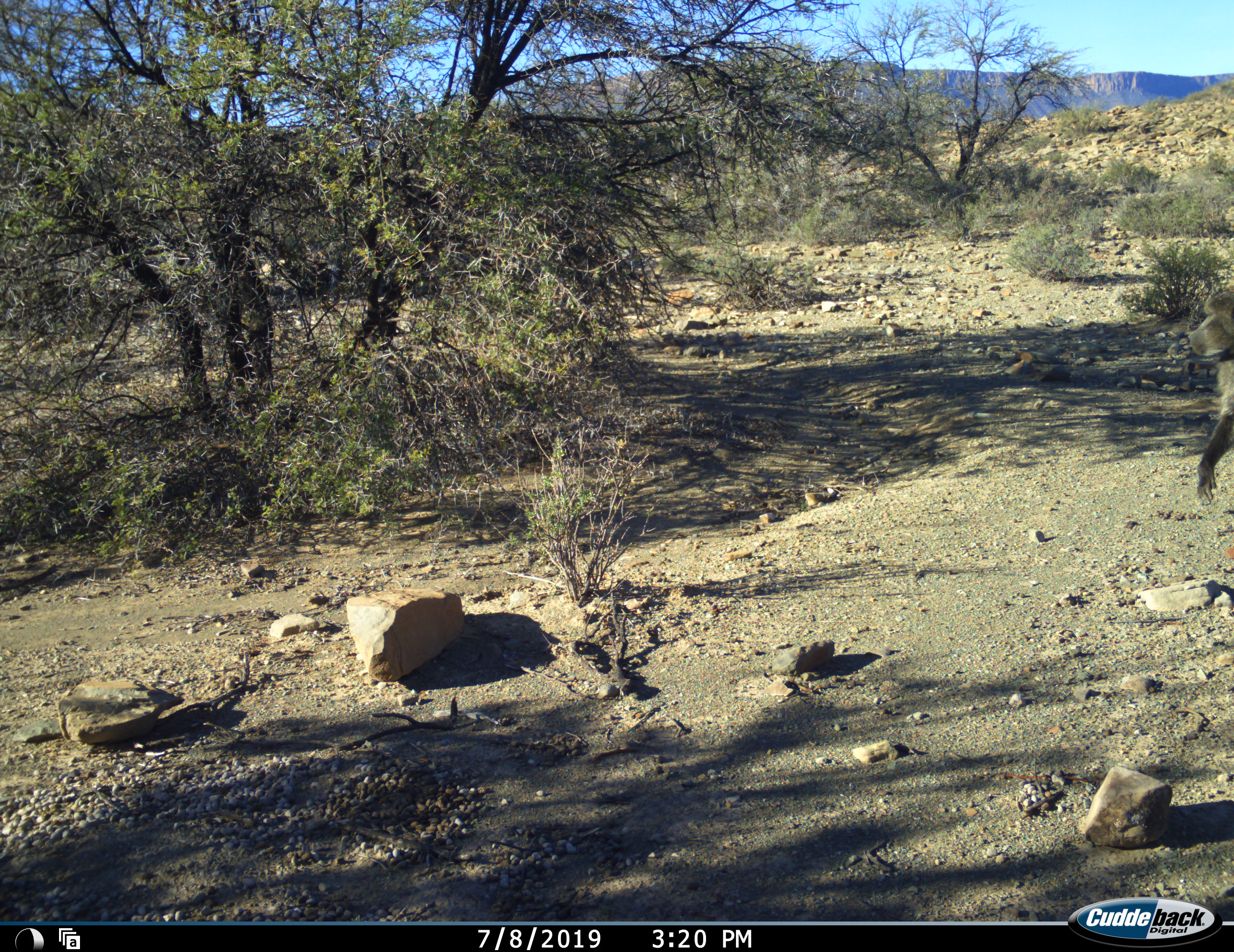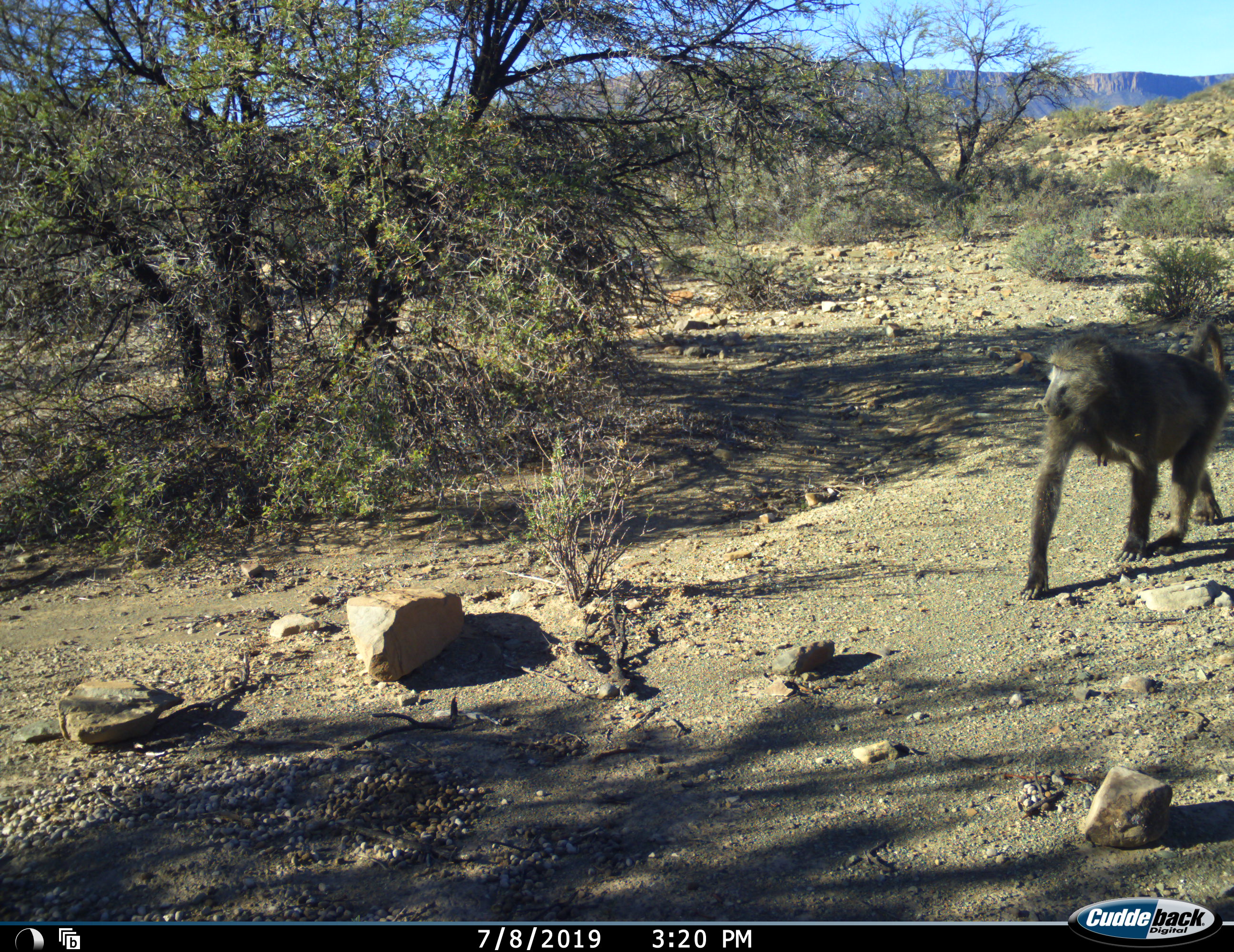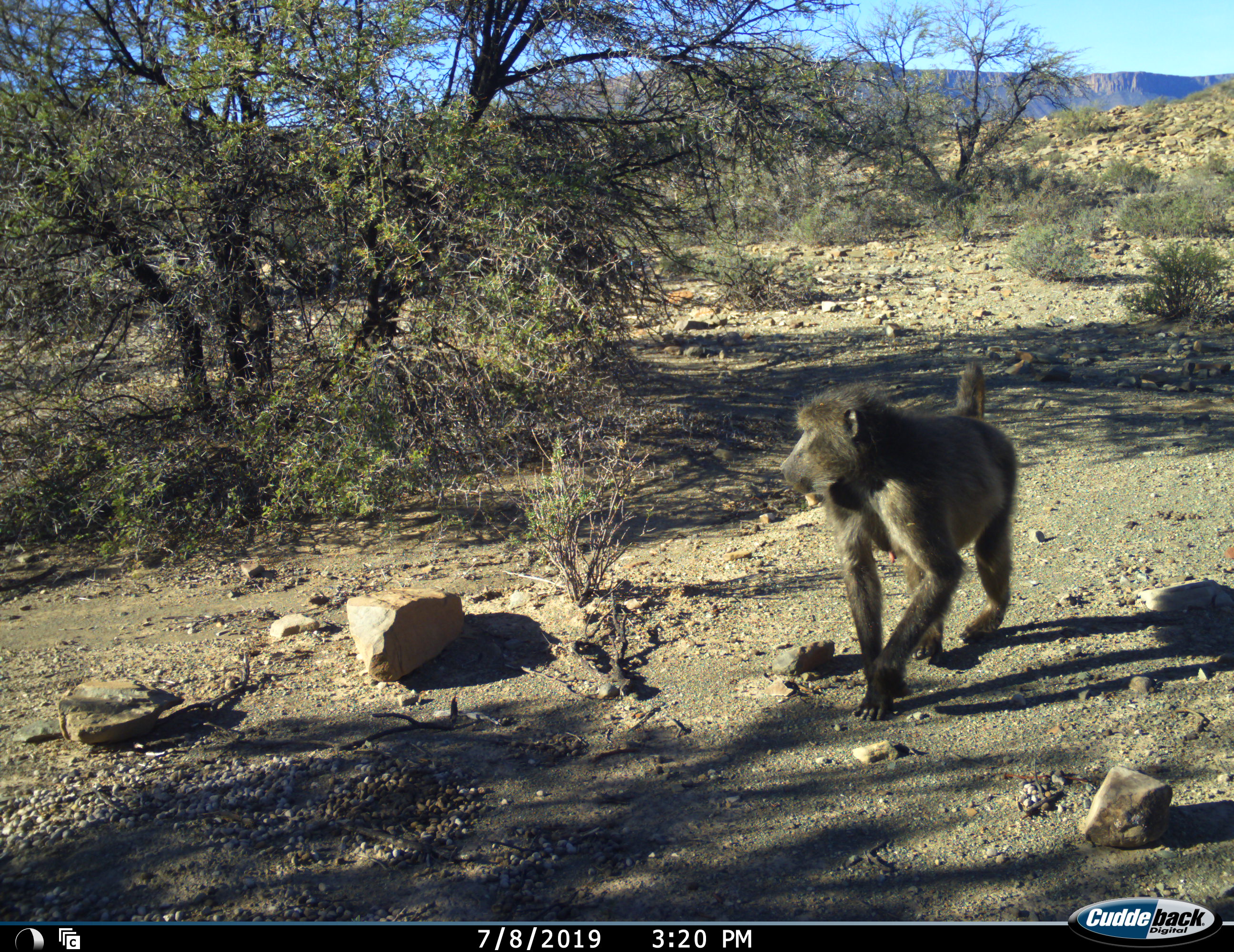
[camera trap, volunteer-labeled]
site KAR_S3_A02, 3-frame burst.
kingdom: Animalia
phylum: Chordata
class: Mammalia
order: Primates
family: Cercopithecidae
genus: Papio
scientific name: Papio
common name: baboon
Baboon (Papio), count 1. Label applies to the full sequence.